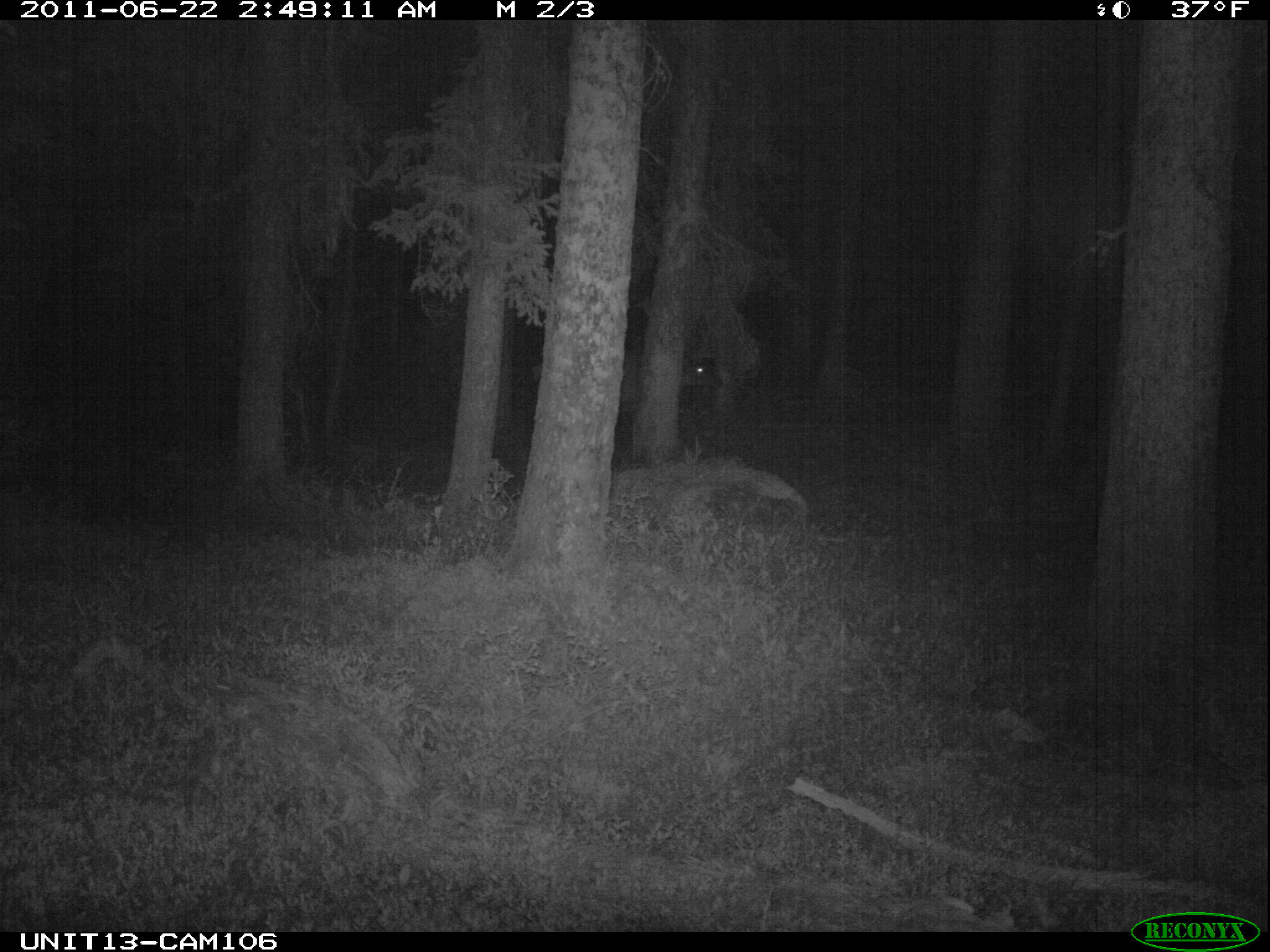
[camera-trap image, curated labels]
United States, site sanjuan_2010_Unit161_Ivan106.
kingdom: Animalia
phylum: Chordata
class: Mammalia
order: Artiodactyla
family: Cervidae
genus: Cervus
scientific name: Cervus elaphus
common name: red deer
Cervus elaphus (red deer).